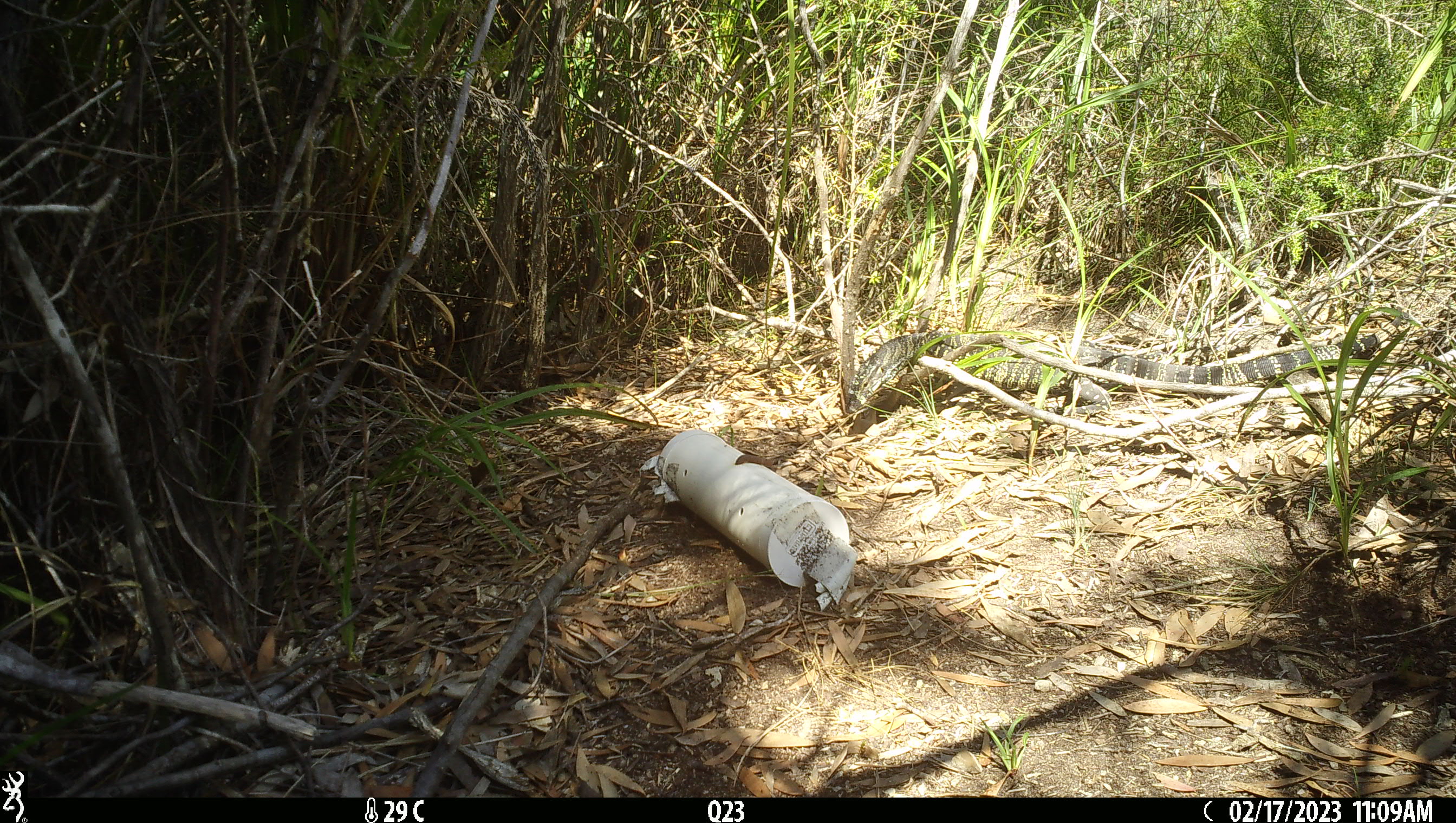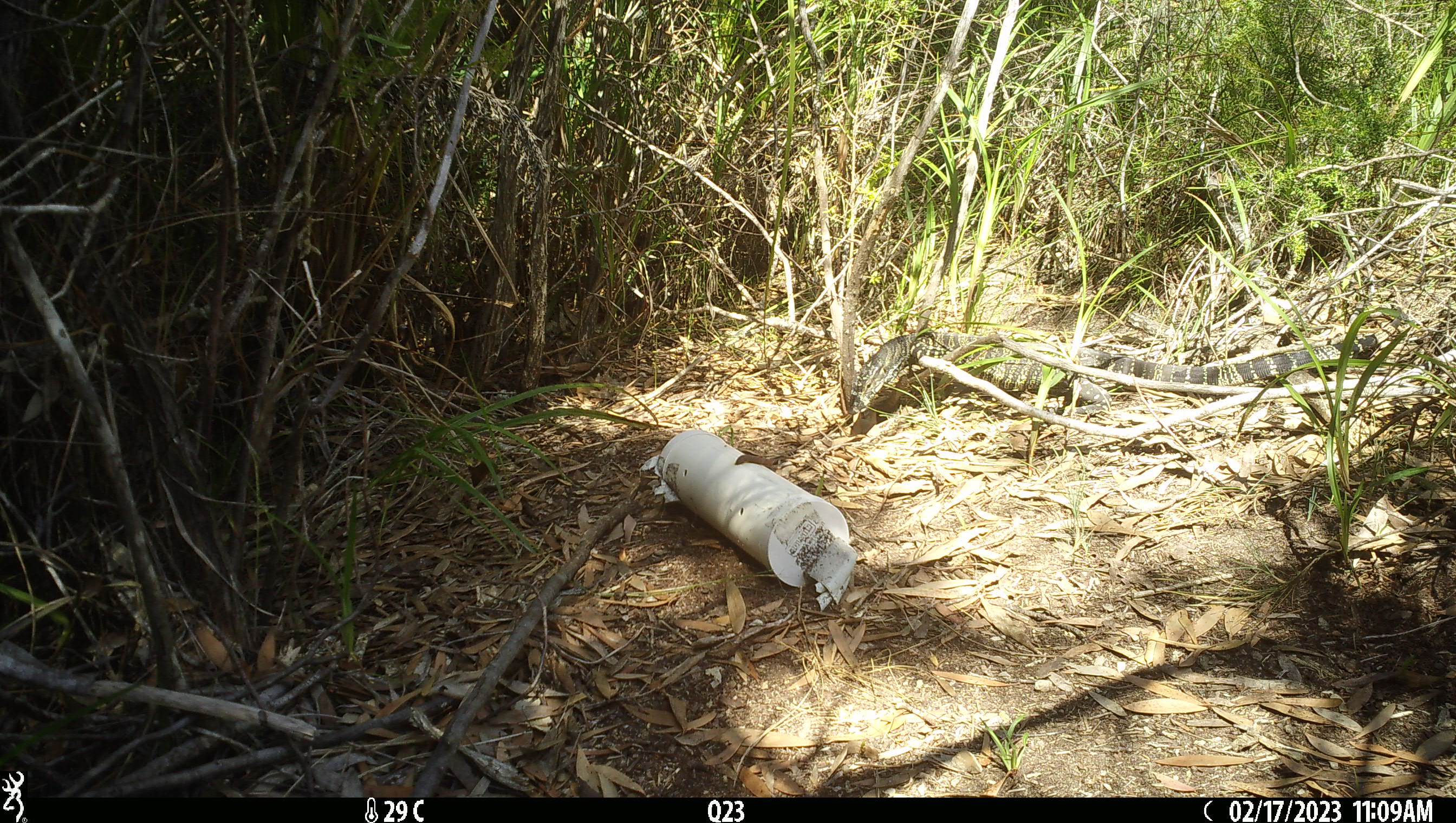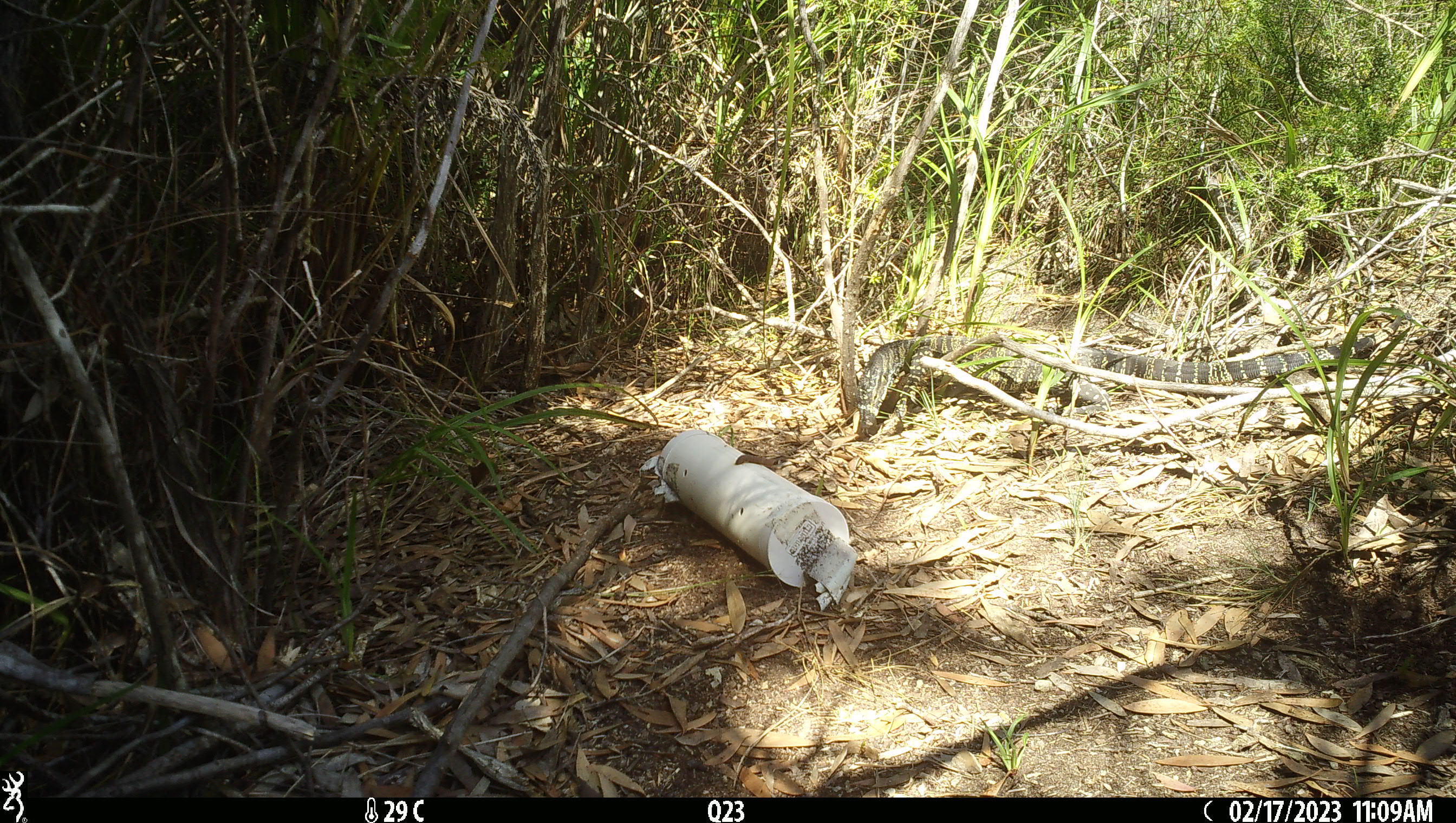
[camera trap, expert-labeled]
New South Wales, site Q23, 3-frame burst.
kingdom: Animalia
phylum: Chordata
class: Reptilia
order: Squamata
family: Varanidae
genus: Varanus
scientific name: Varanus varius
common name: lace monitor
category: goanna